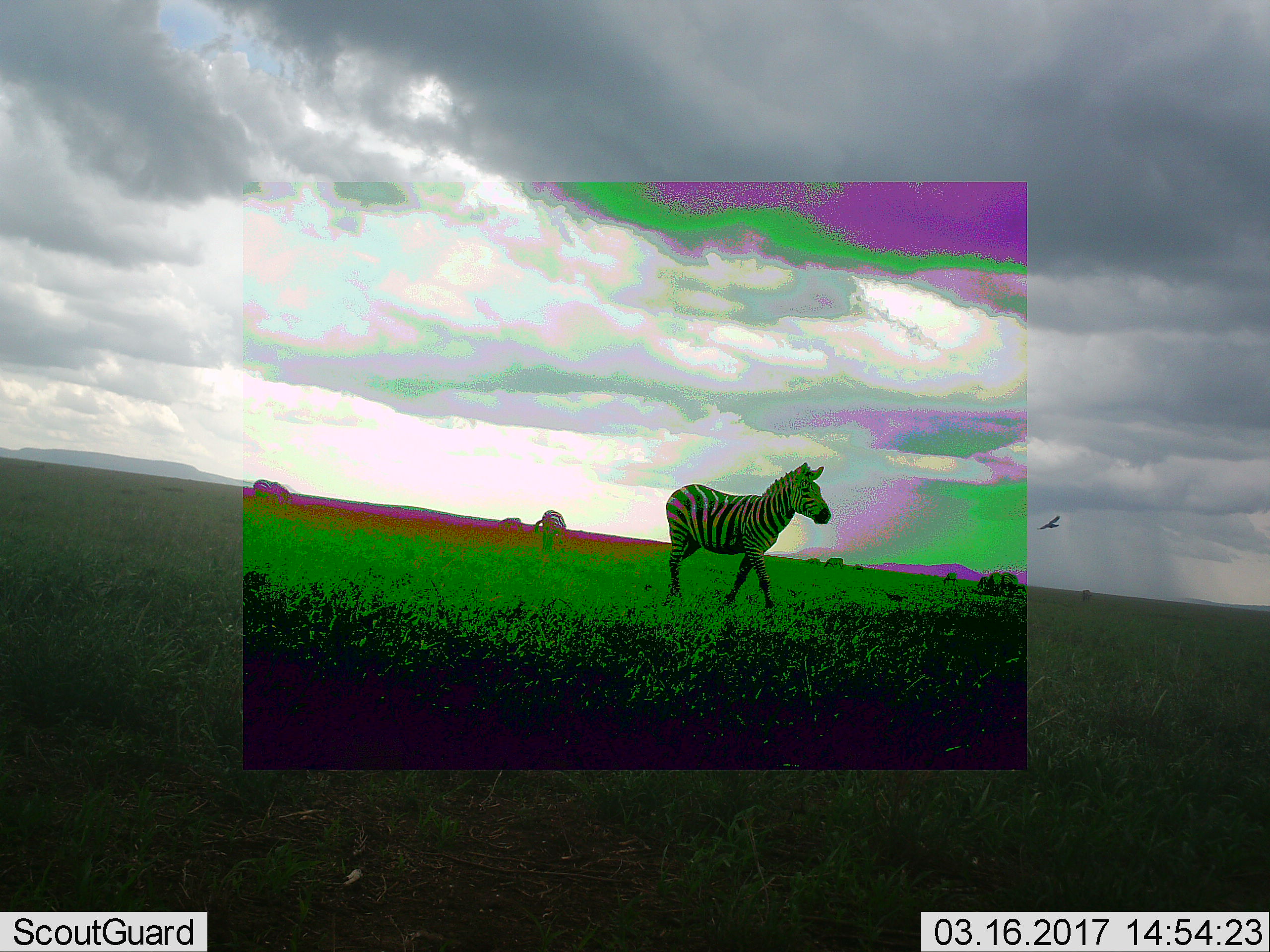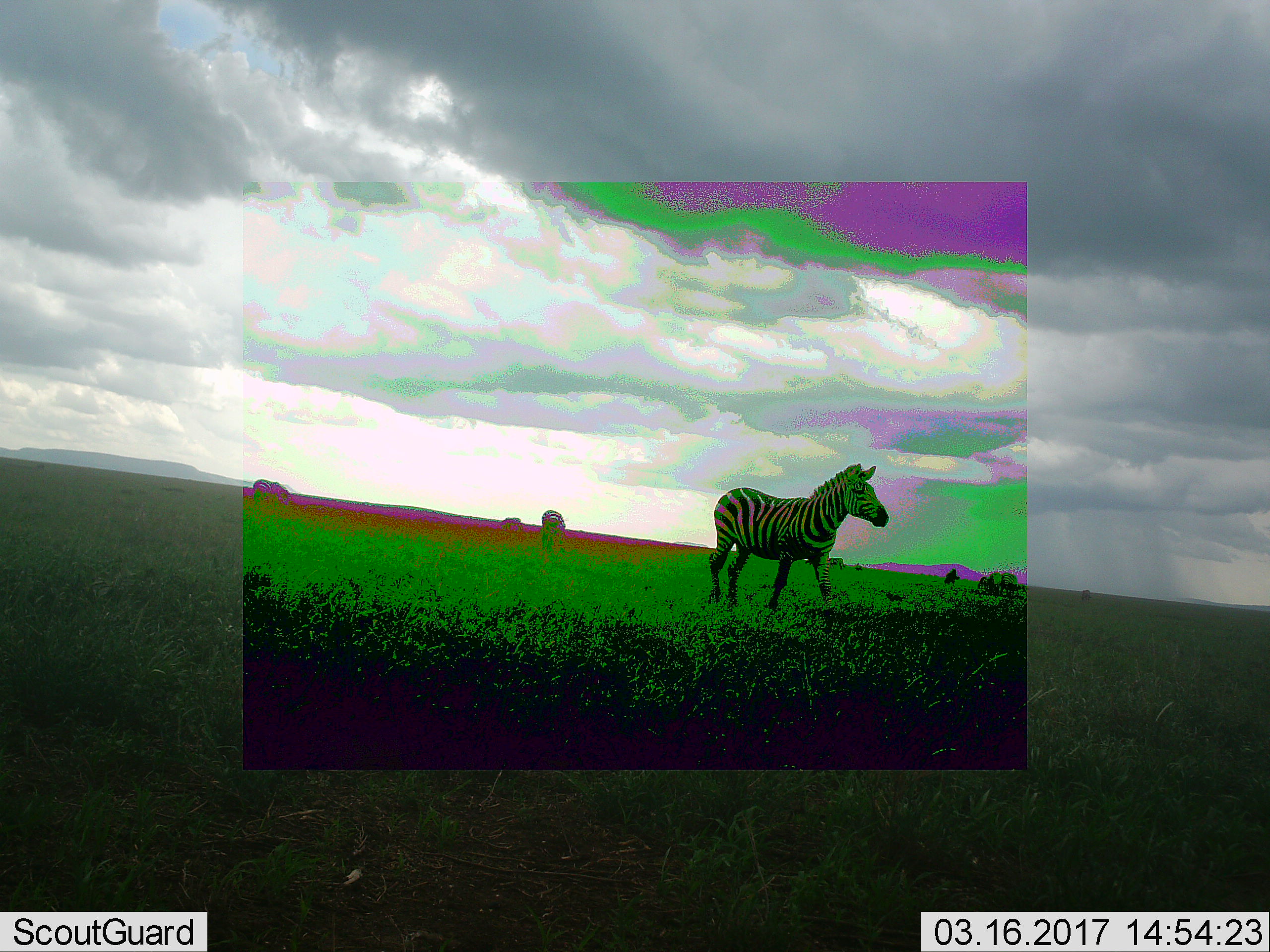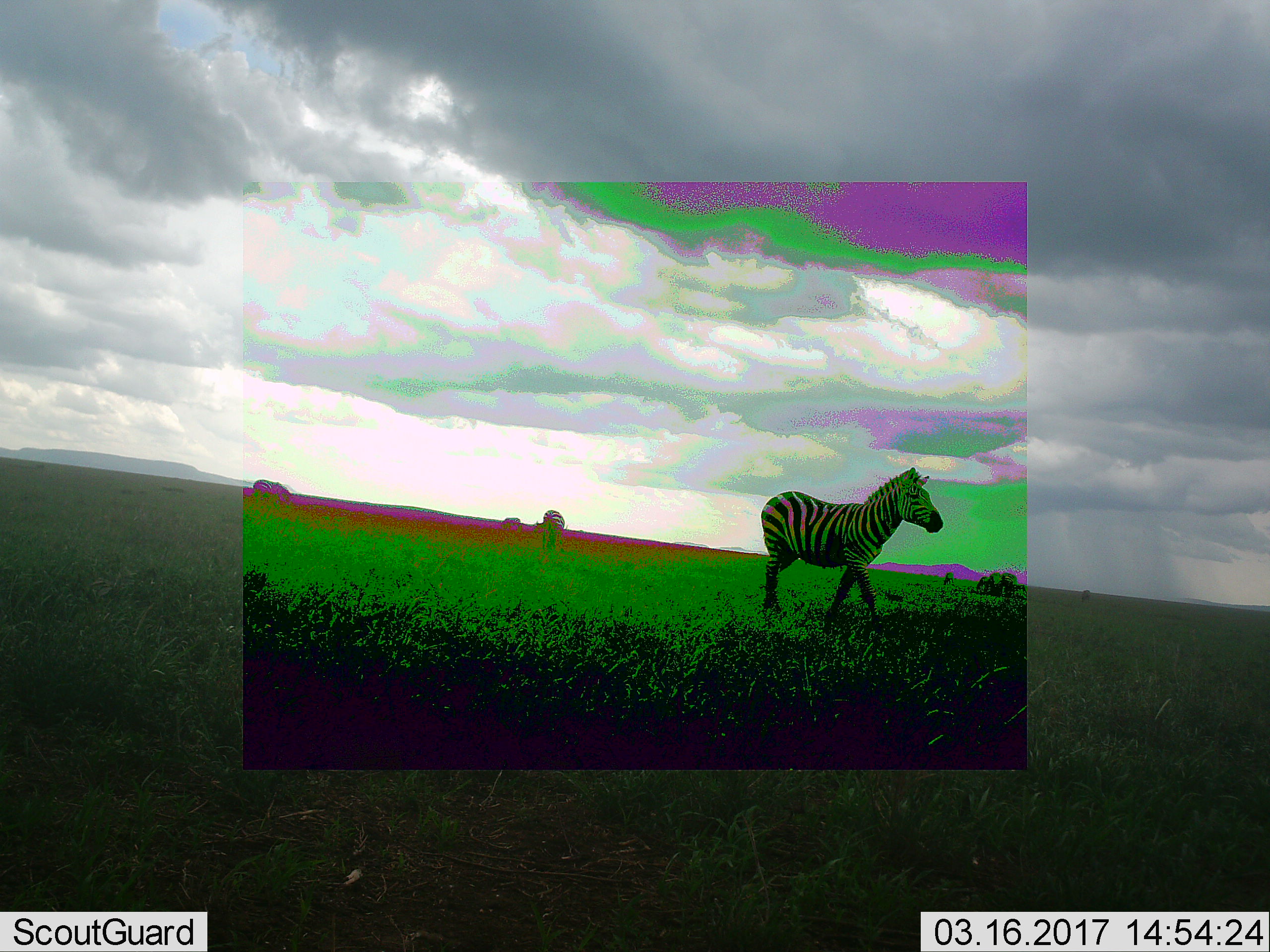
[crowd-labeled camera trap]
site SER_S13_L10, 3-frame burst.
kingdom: Animalia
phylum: Chordata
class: Mammalia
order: Perissodactyla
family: Equidae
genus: Equus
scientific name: Equus quagga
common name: plains zebra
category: zebraplains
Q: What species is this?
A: Zebraplains (plains zebra) (Equus quagga).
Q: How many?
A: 6.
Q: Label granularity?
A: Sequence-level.